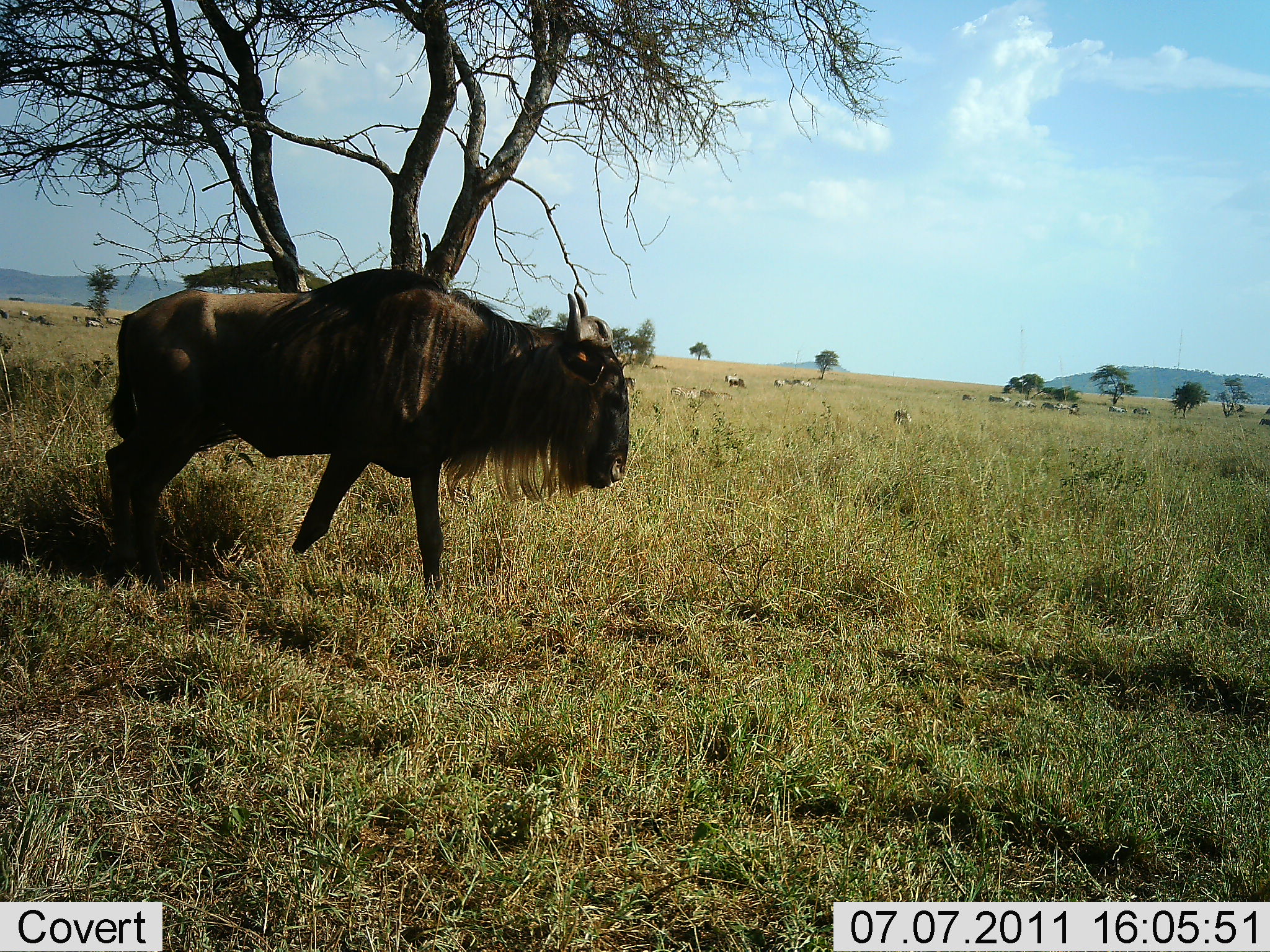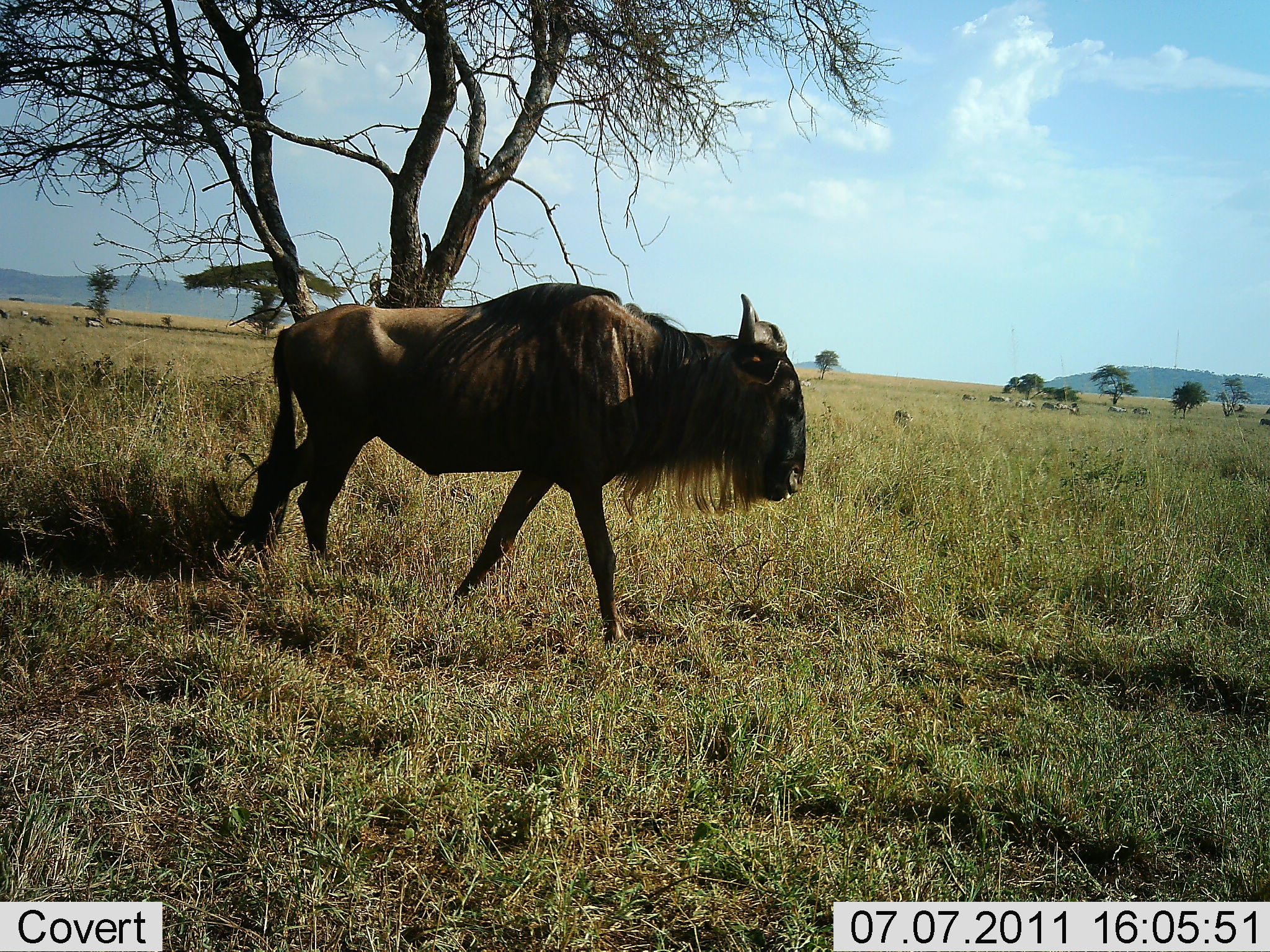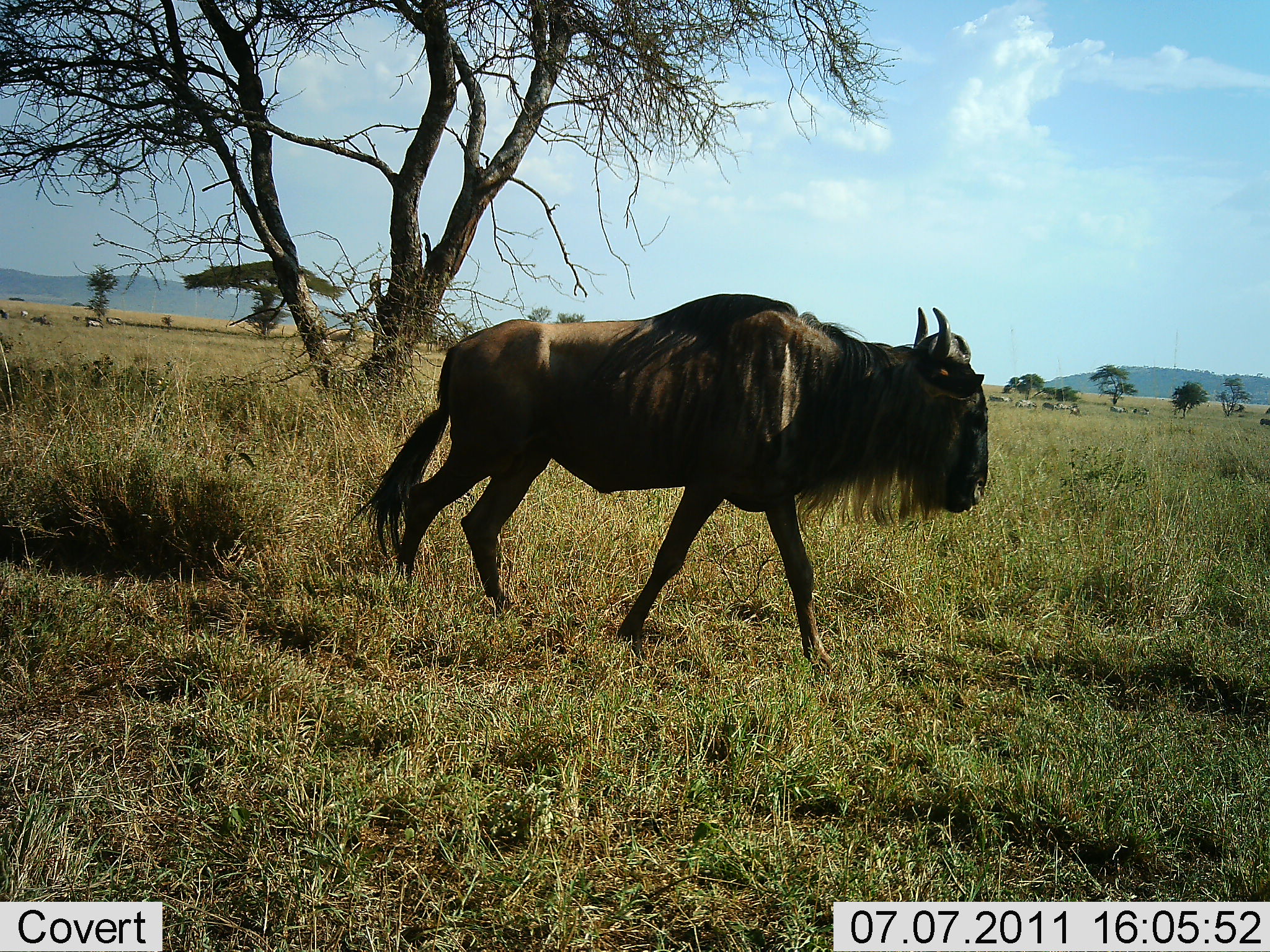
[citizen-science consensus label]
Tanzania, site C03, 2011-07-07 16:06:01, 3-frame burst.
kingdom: Animalia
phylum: Chordata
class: Mammalia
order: Artiodactyla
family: Bovidae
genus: Connochaetes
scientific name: Connochaetes taurinus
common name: blue wildebeest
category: wildebeest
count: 1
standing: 7%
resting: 0%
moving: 100%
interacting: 0%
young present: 0%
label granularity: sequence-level